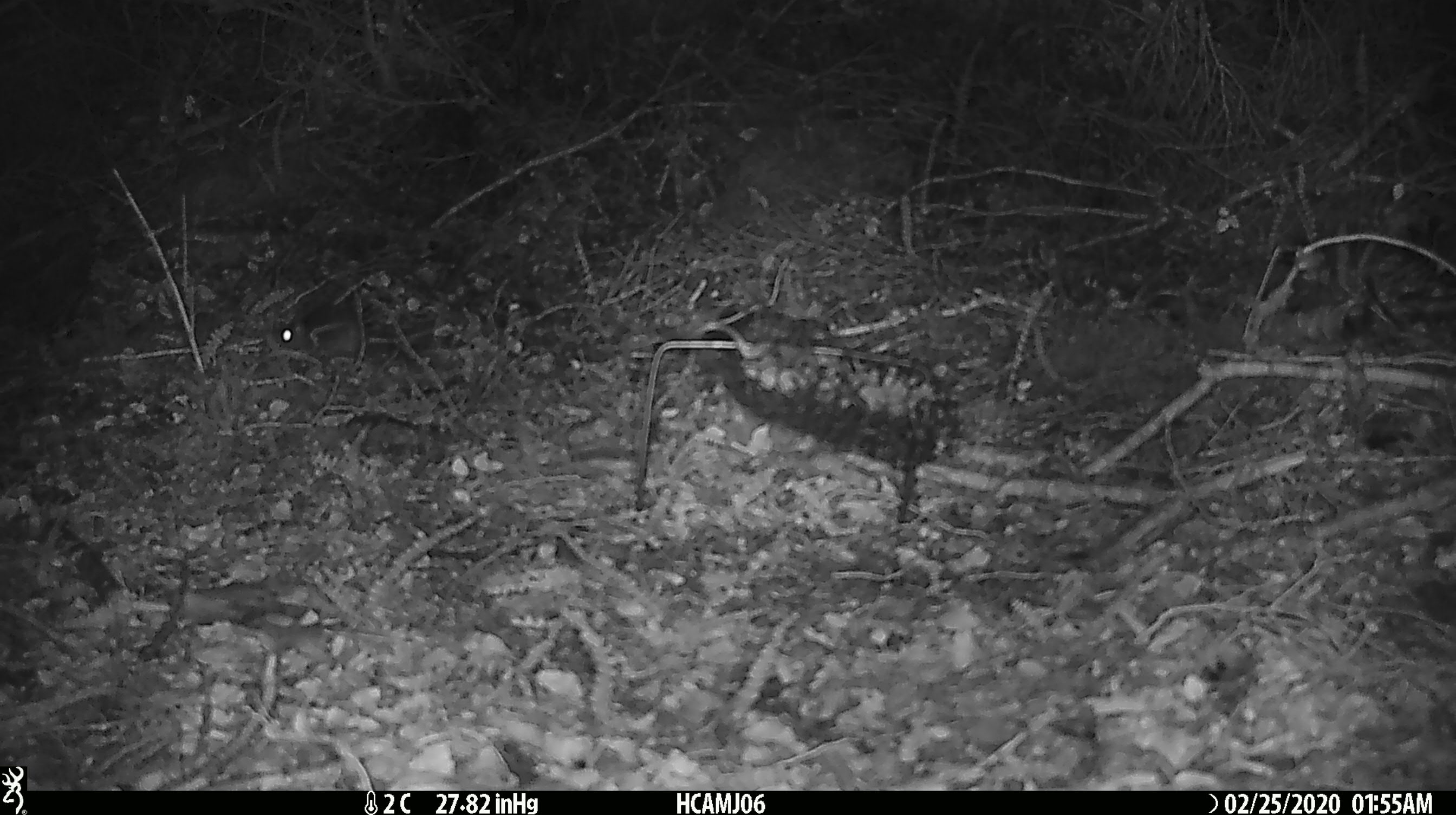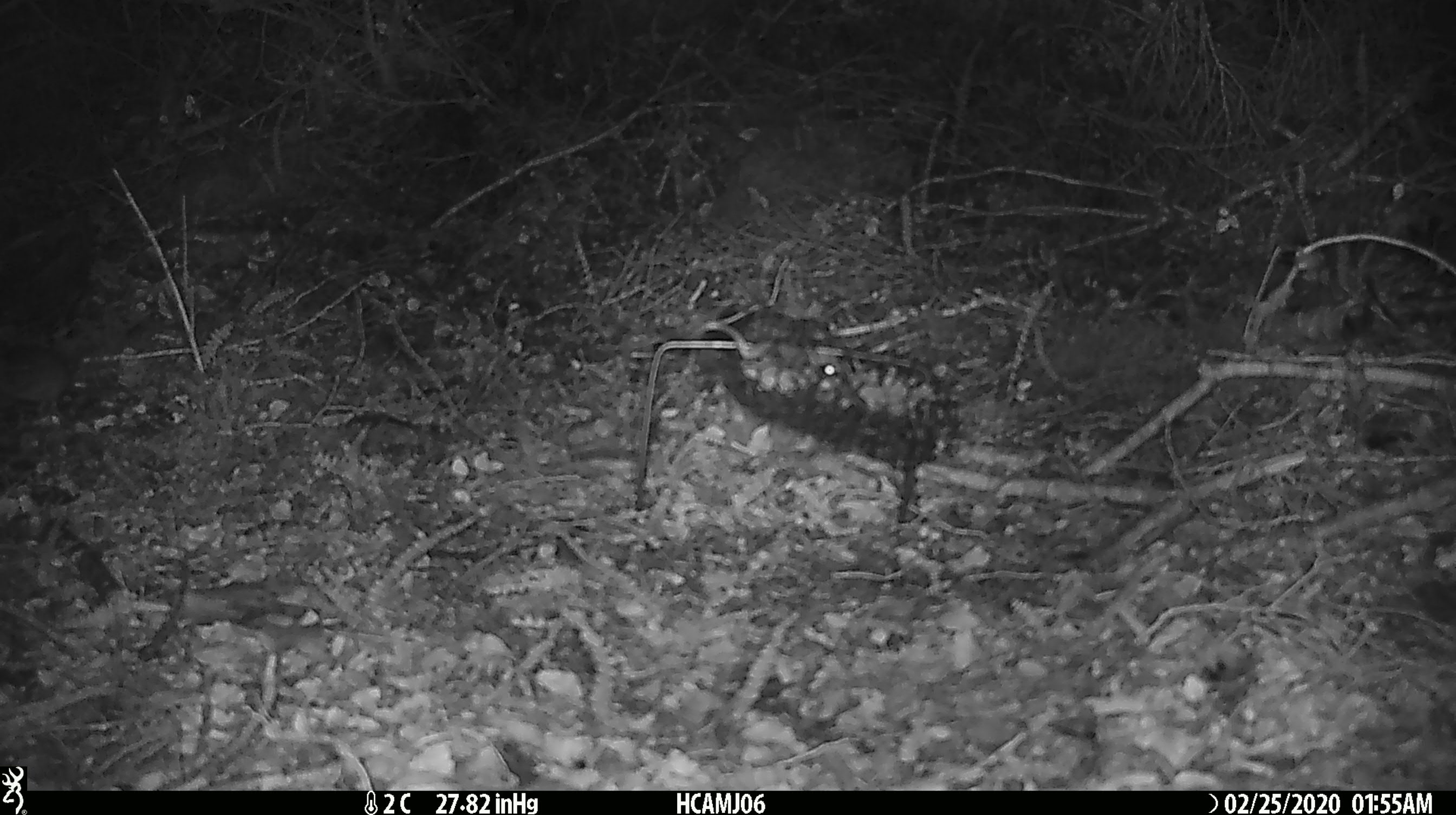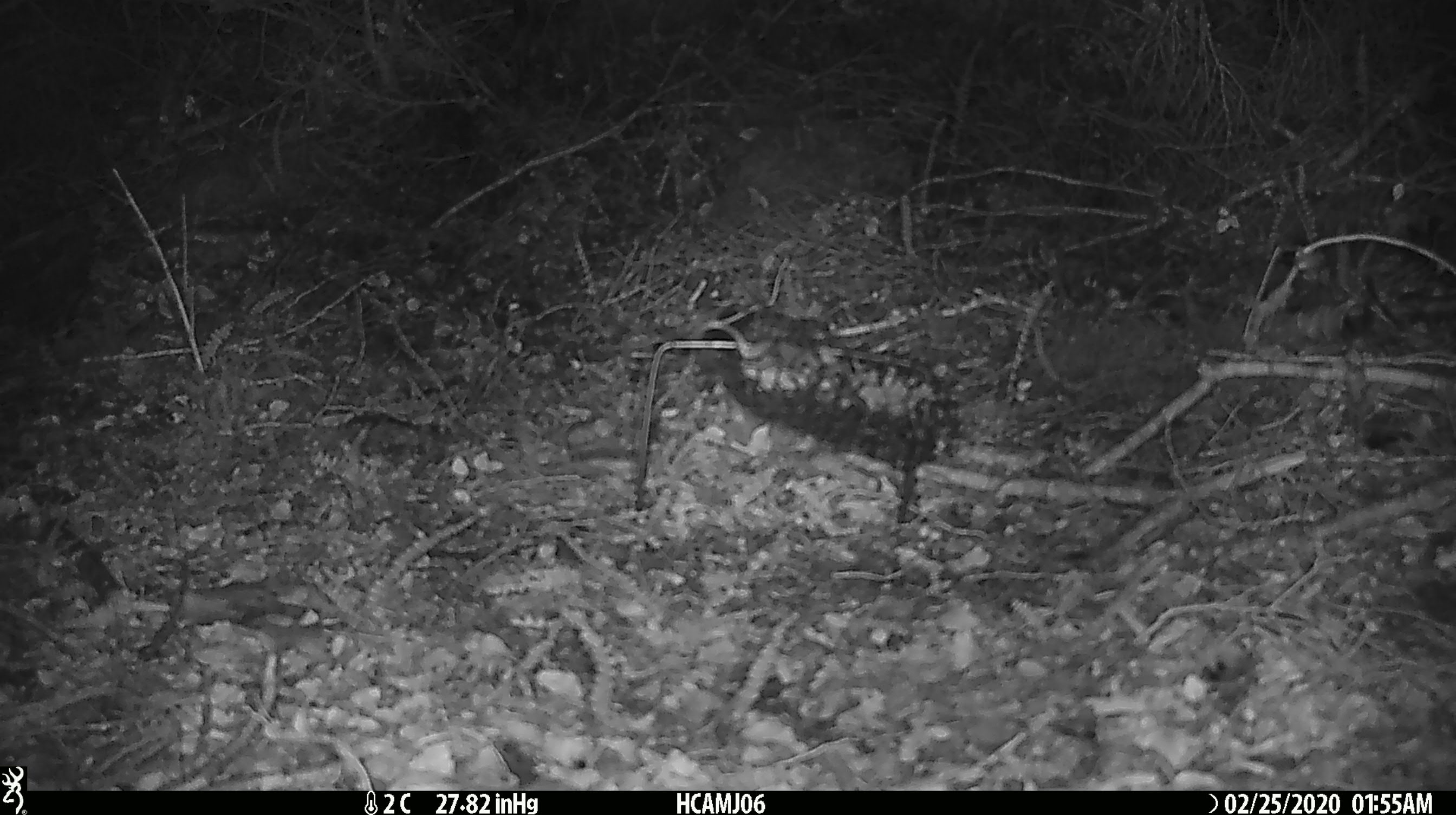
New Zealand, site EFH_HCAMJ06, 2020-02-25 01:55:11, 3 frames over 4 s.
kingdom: Animalia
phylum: Chordata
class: Mammalia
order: Rodentia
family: Muridae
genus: Mus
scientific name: Mus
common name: mouse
Mouse (Mus).